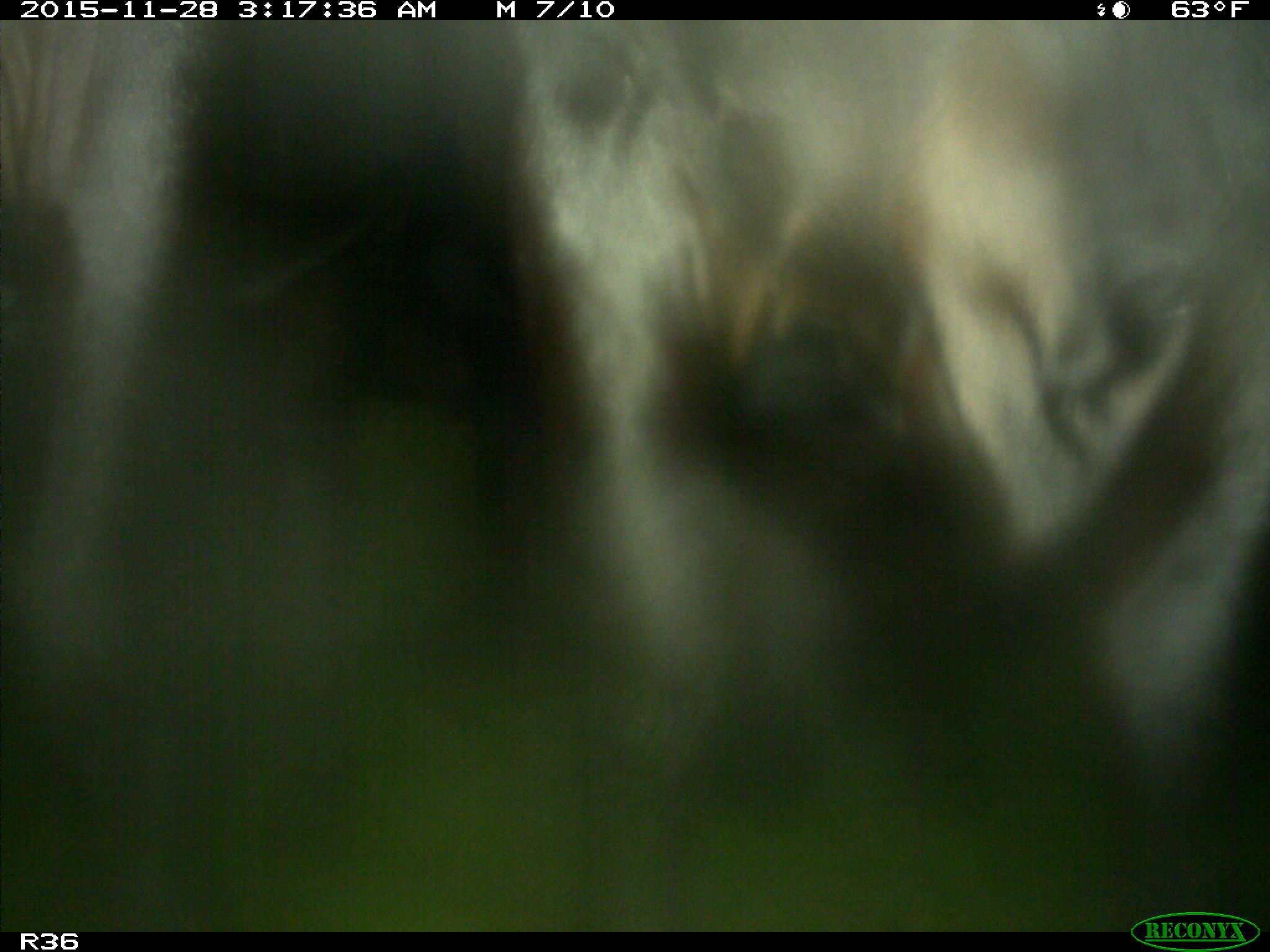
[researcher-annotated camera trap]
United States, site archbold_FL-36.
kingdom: Animalia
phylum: Chordata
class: Mammalia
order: Artiodactyla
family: Bovidae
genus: Bos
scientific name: Bos taurus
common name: domestic cow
Bos taurus (domestic cow).